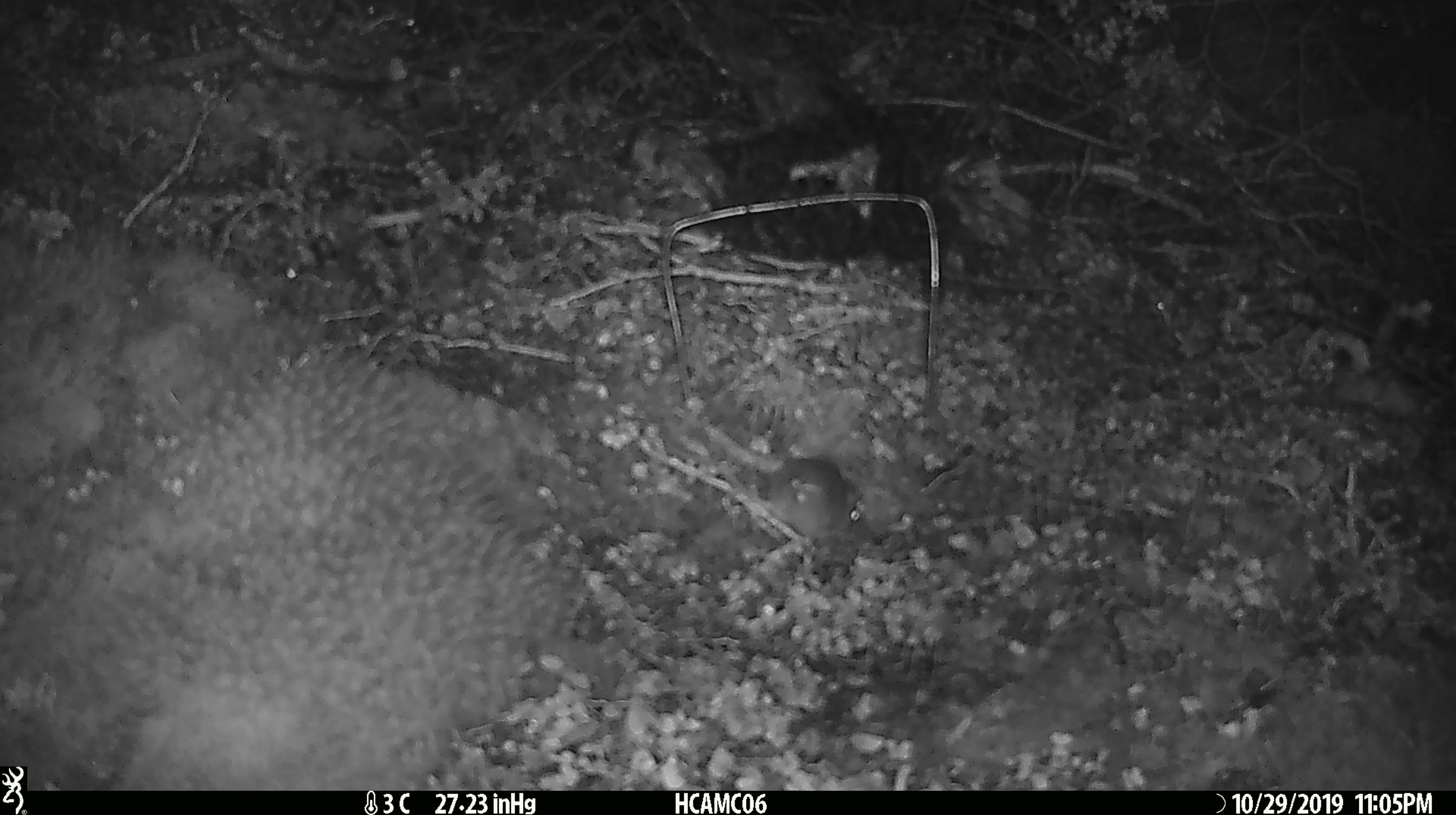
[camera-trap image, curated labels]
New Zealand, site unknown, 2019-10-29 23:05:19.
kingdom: Animalia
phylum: Chordata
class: Mammalia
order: Rodentia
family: Muridae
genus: Mus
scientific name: Mus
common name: mouse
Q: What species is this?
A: Mouse (Mus).